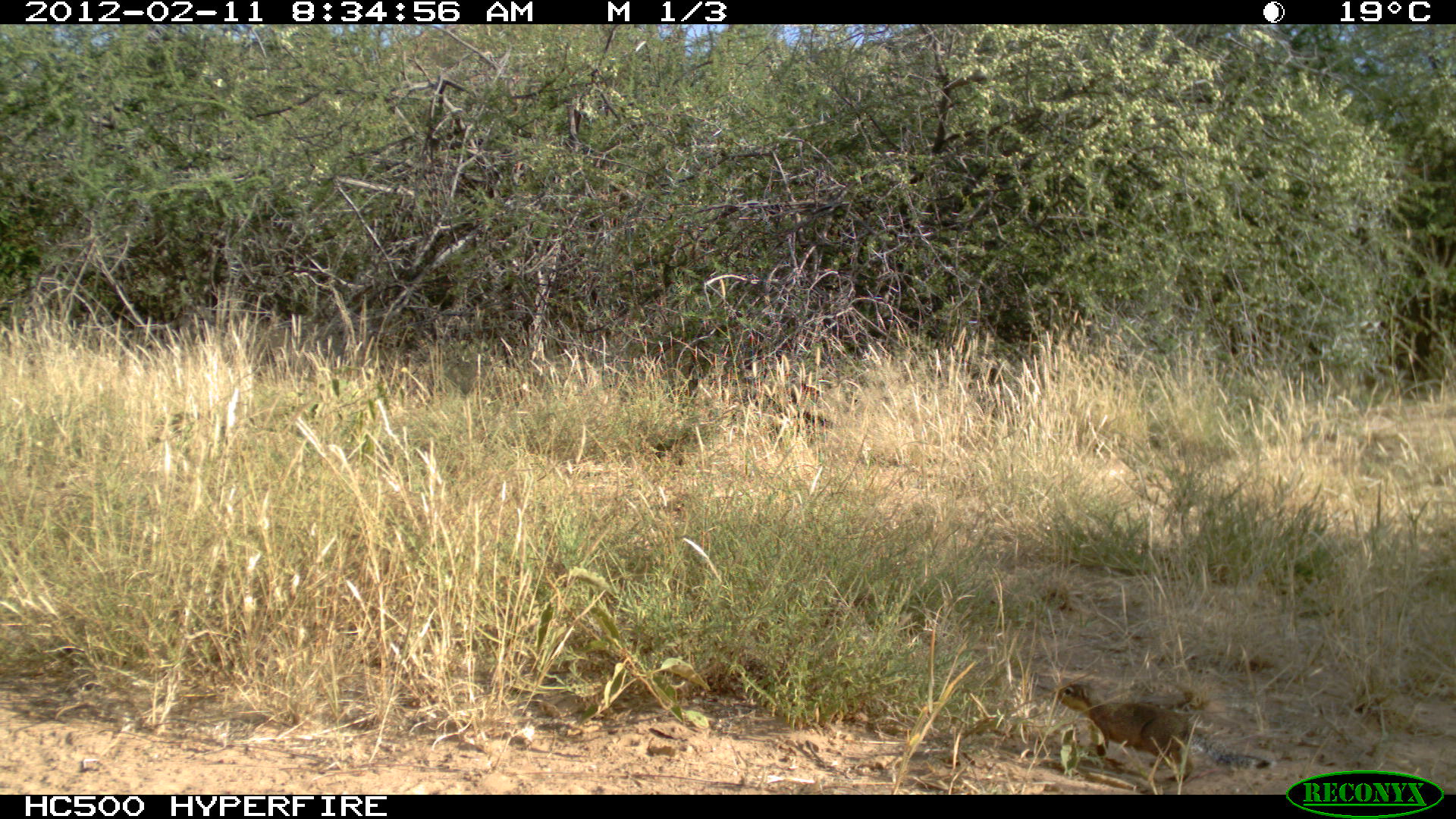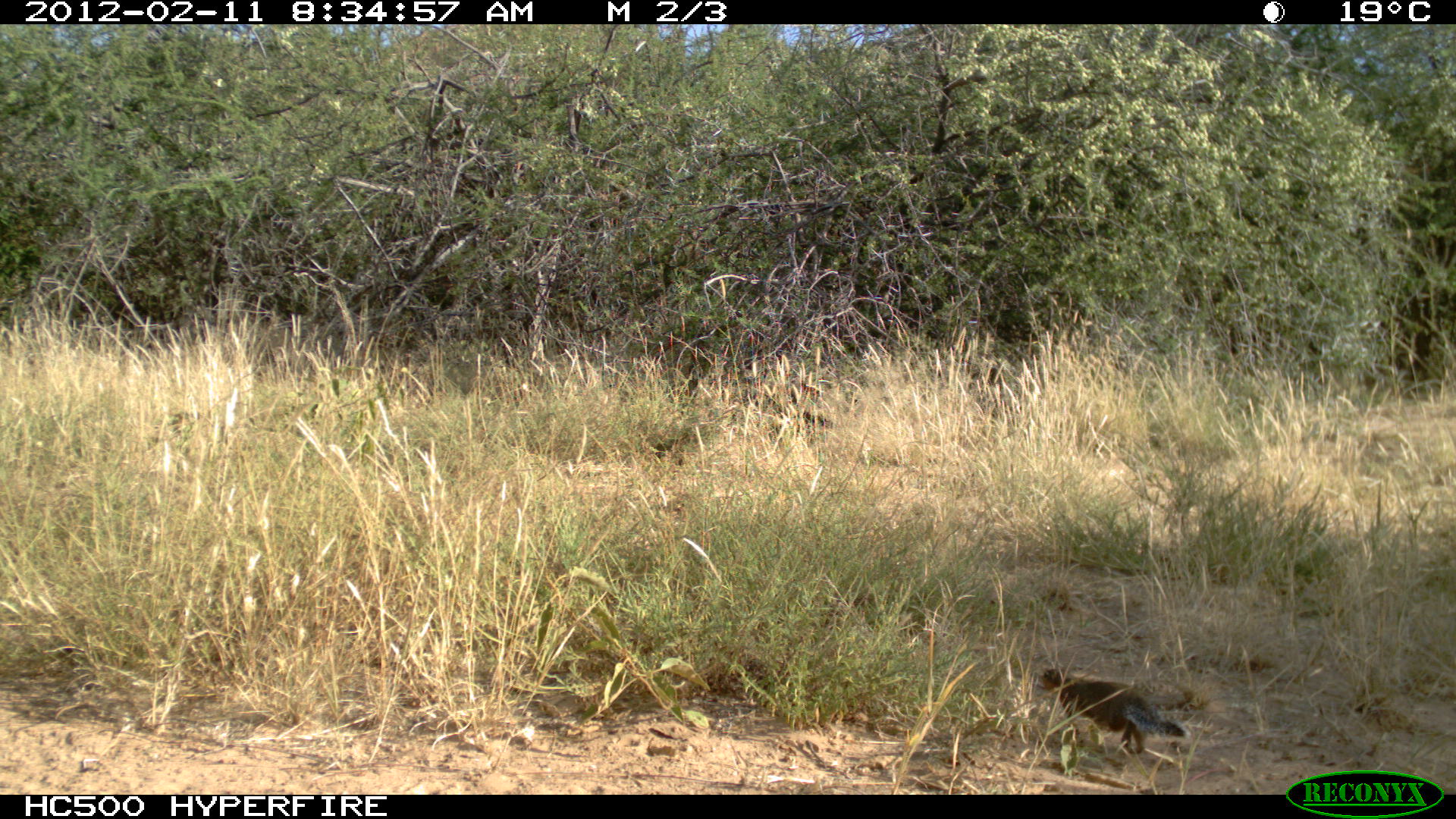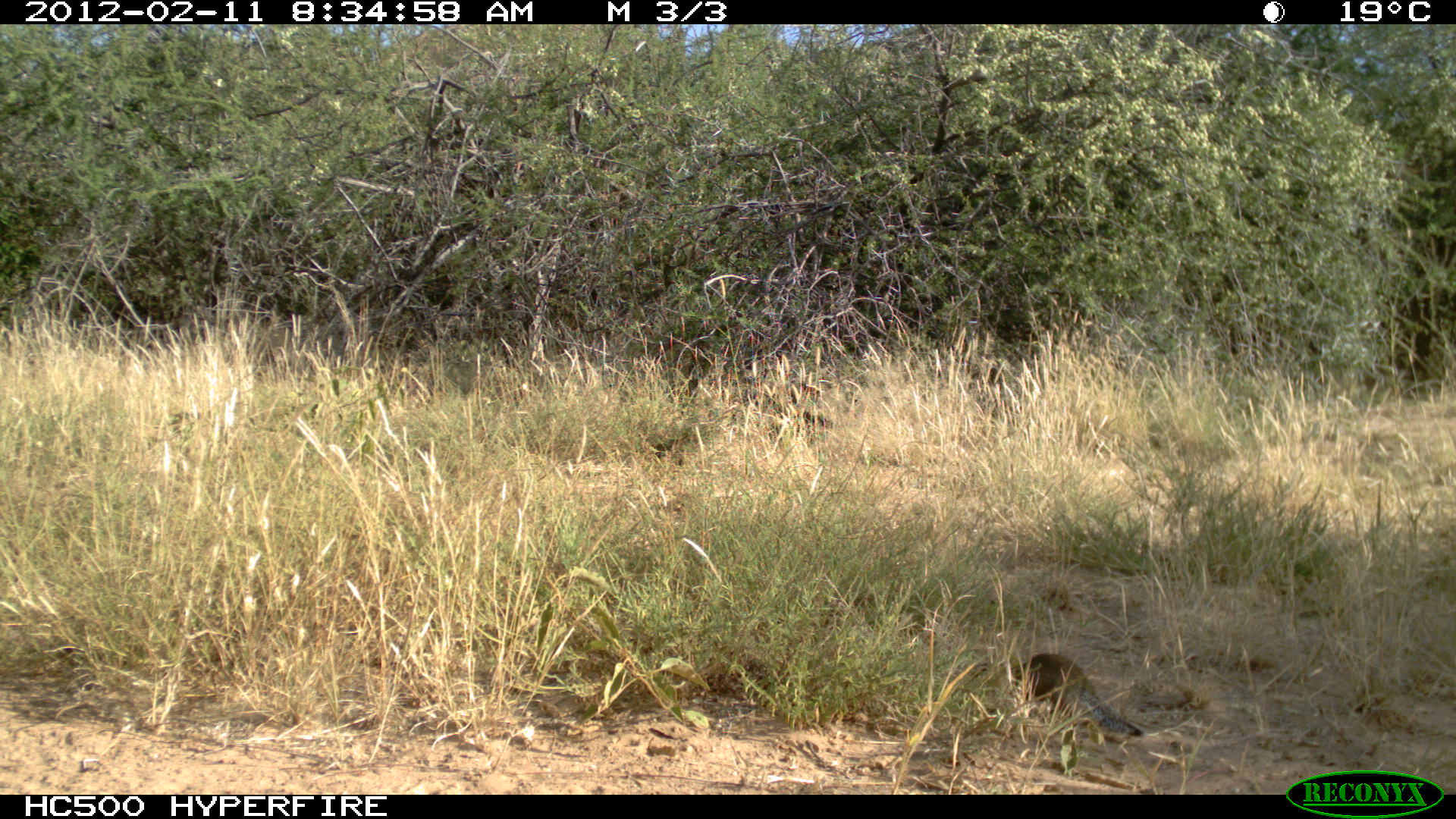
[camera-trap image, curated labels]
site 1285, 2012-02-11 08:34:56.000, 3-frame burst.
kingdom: Animalia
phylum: Chordata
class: Mammalia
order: Rodentia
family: Sciuridae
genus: Euxerus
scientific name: Euxerus erythropus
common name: striped ground squirrel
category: xerus erythropus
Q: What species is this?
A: Xerus erythropus (striped ground squirrel) (Euxerus erythropus).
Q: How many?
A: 1.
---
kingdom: Animalia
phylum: Chordata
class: Mammalia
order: Artiodactyla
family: Bovidae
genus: Aepyceros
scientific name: Aepyceros melampus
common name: impala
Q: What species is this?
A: Aepyceros melampus (impala).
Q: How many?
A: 1.